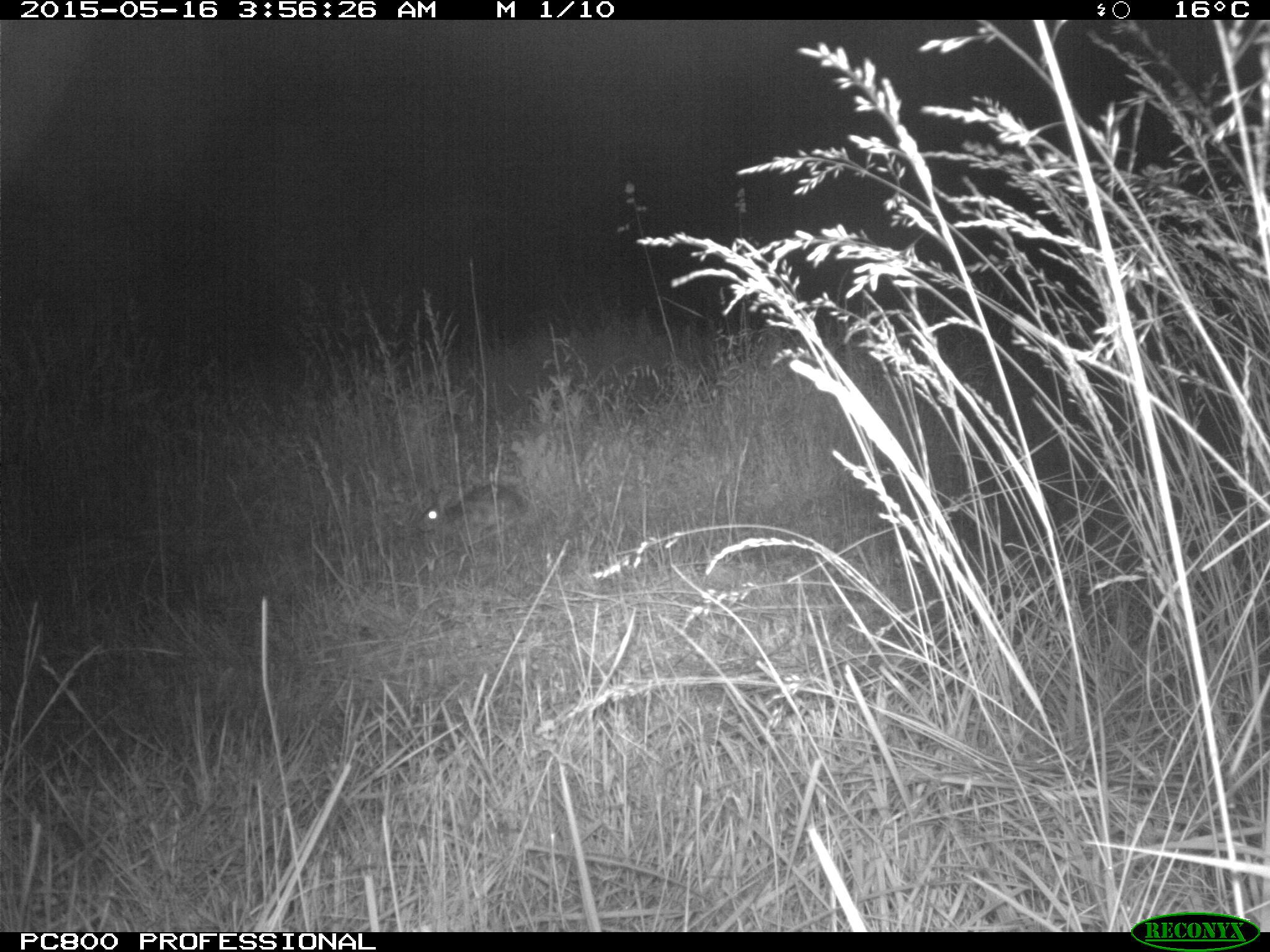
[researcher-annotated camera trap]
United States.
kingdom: Animalia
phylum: Chordata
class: Mammalia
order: Lagomorpha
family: Leporidae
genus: Sylvilagus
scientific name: Sylvilagus floridanus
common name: eastern cottontail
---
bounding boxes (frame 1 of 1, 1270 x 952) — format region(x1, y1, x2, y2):
Eastern Cottontail: region(411, 470, 528, 557)